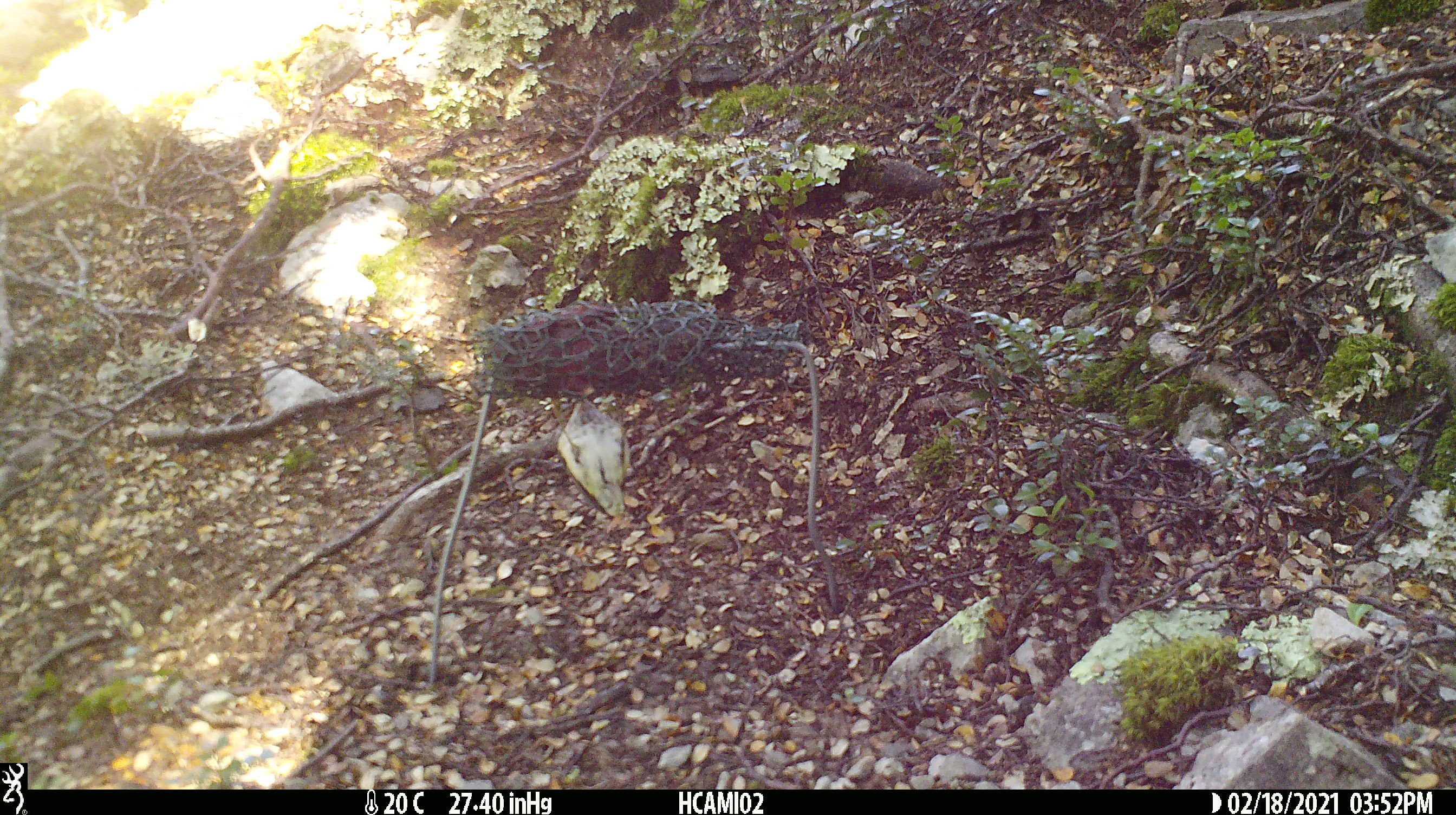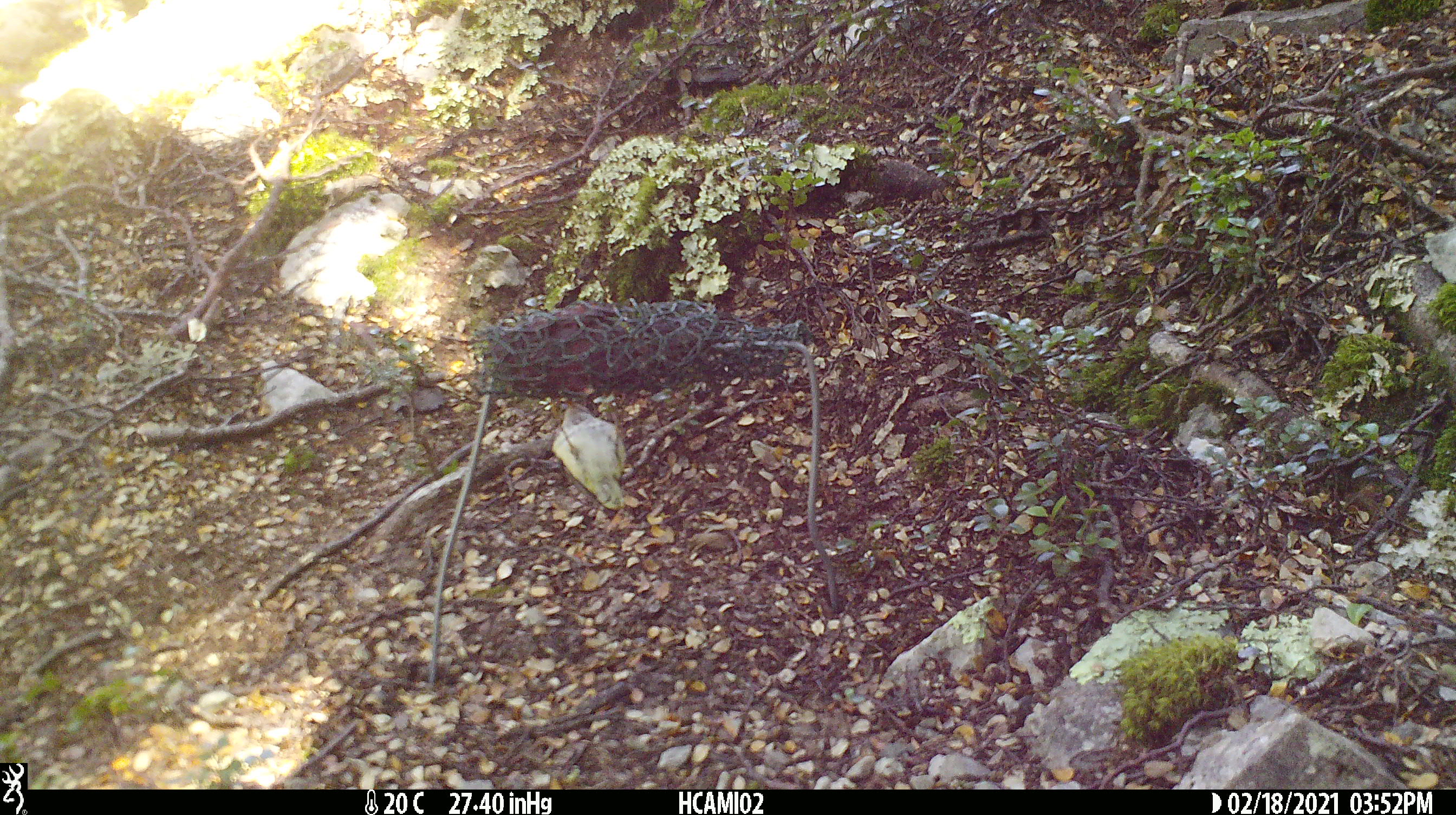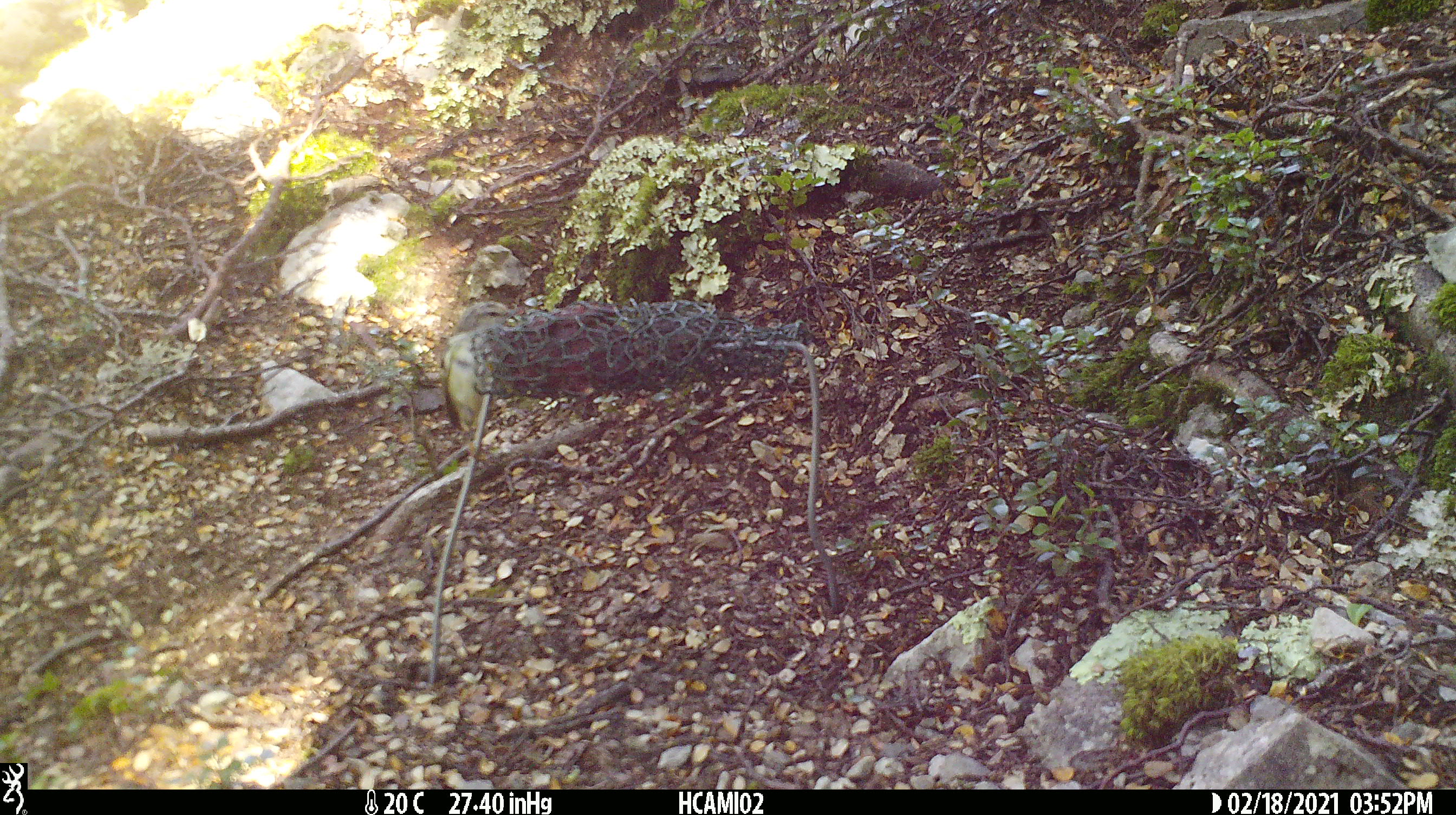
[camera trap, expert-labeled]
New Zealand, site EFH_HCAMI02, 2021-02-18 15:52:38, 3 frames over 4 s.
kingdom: Animalia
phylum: Chordata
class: Aves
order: Passeriformes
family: Acanthisittidae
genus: Acanthisitta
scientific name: Acanthisitta chloris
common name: rifleman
Rifleman (Acanthisitta chloris).